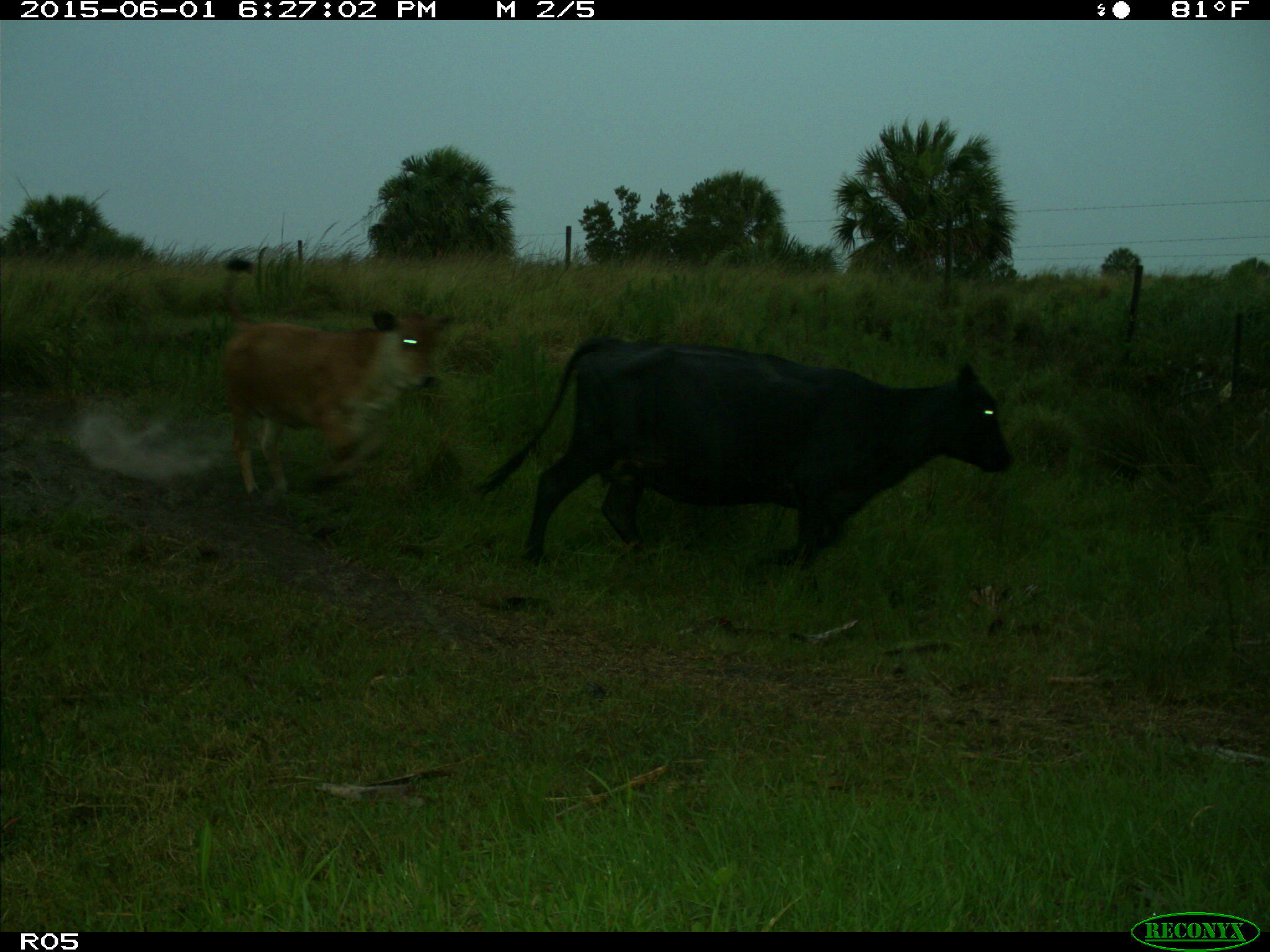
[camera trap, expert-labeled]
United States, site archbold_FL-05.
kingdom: Animalia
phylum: Chordata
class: Mammalia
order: Artiodactyla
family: Bovidae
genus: Bos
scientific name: Bos taurus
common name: domestic cow